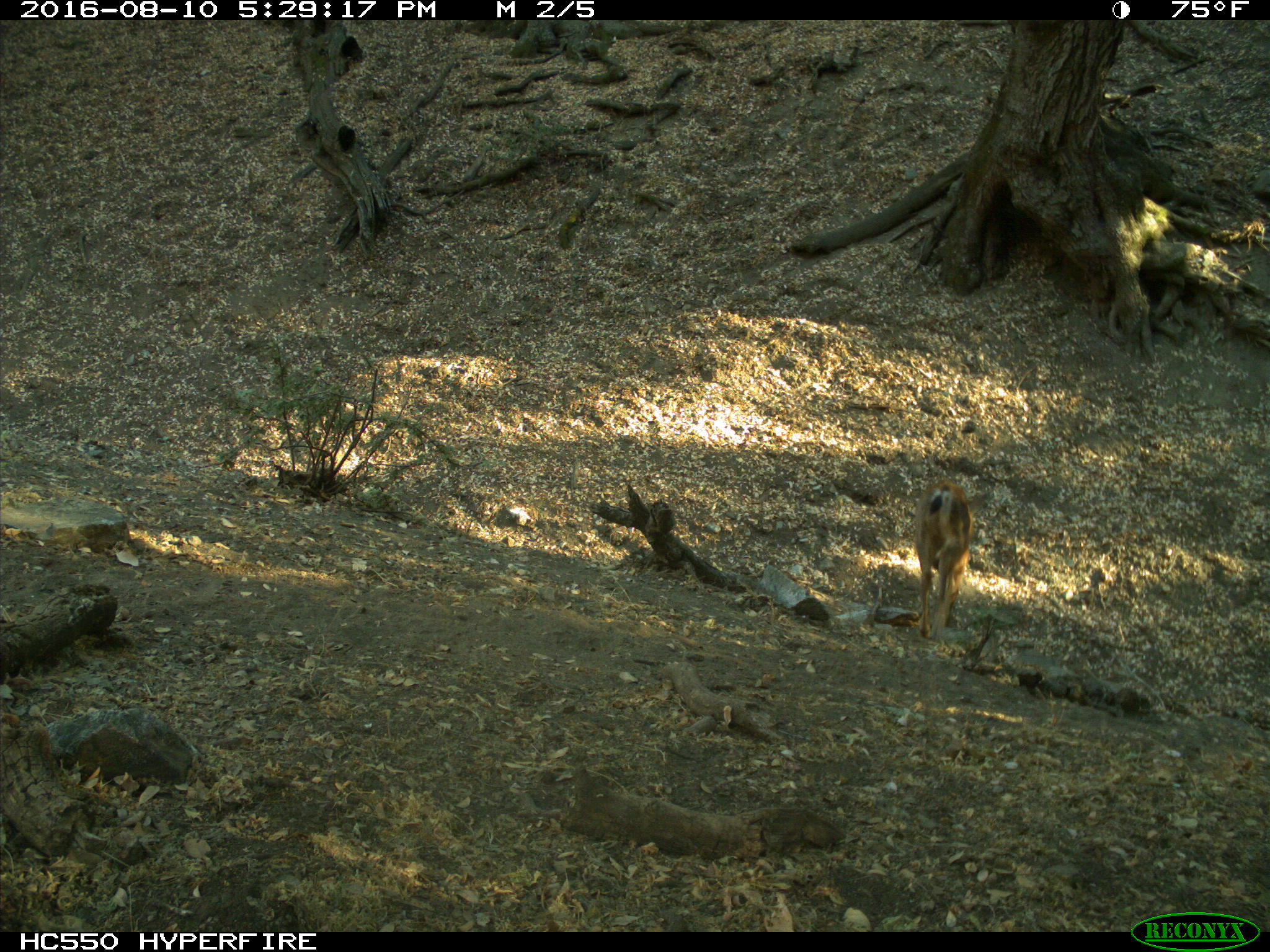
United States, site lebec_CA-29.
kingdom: Animalia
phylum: Chordata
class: Mammalia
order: Artiodactyla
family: Cervidae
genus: Odocoileus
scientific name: Odocoileus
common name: deer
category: unidentified deer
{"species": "unidentified deer (deer) (Odocoileus)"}